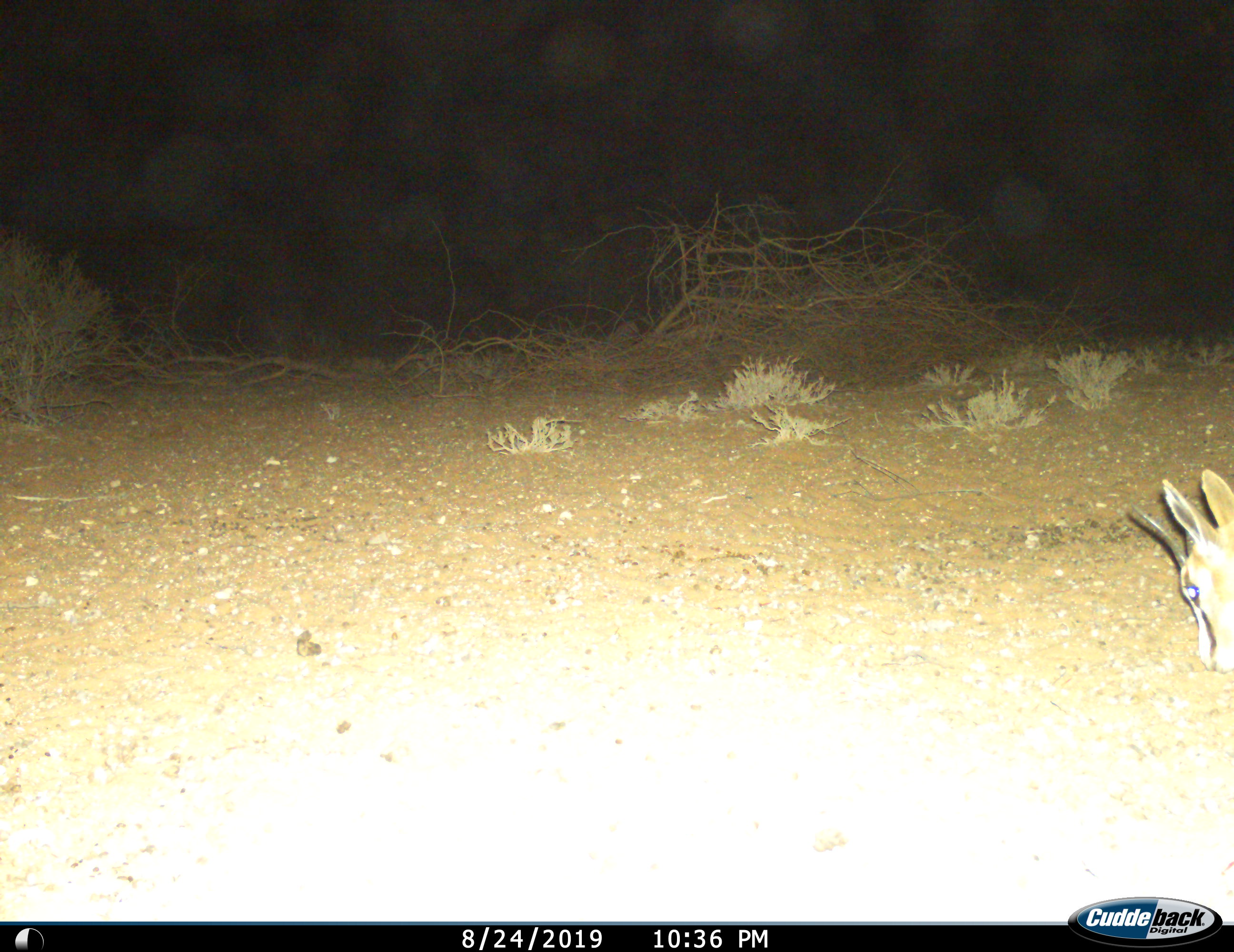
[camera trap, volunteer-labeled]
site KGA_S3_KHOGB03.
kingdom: Animalia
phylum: Chordata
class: Mammalia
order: Artiodactyla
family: Bovidae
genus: Antidorcas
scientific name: Antidorcas marsupialis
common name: springbok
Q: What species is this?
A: Springbok (Antidorcas marsupialis).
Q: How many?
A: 1.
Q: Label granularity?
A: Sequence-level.